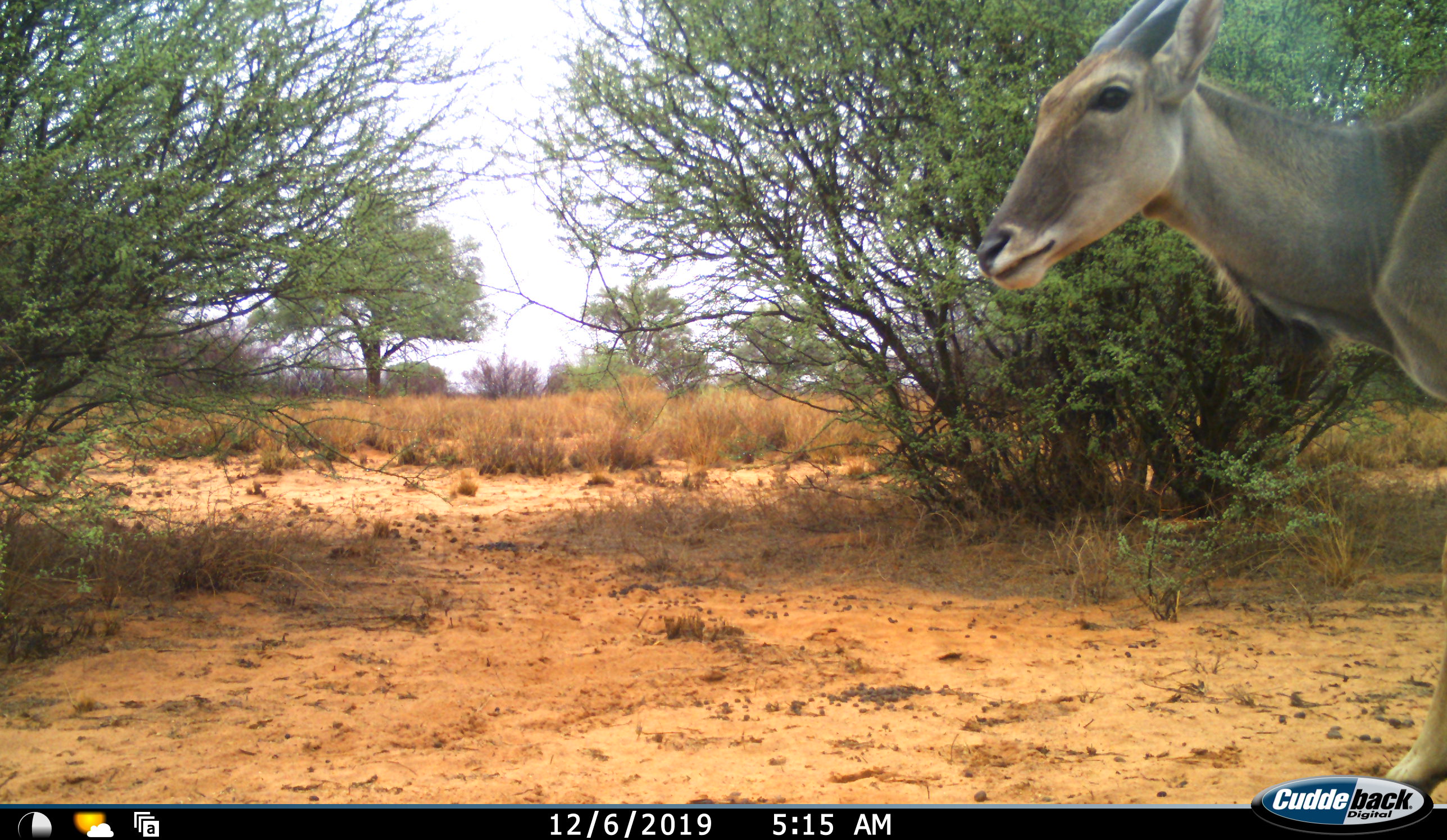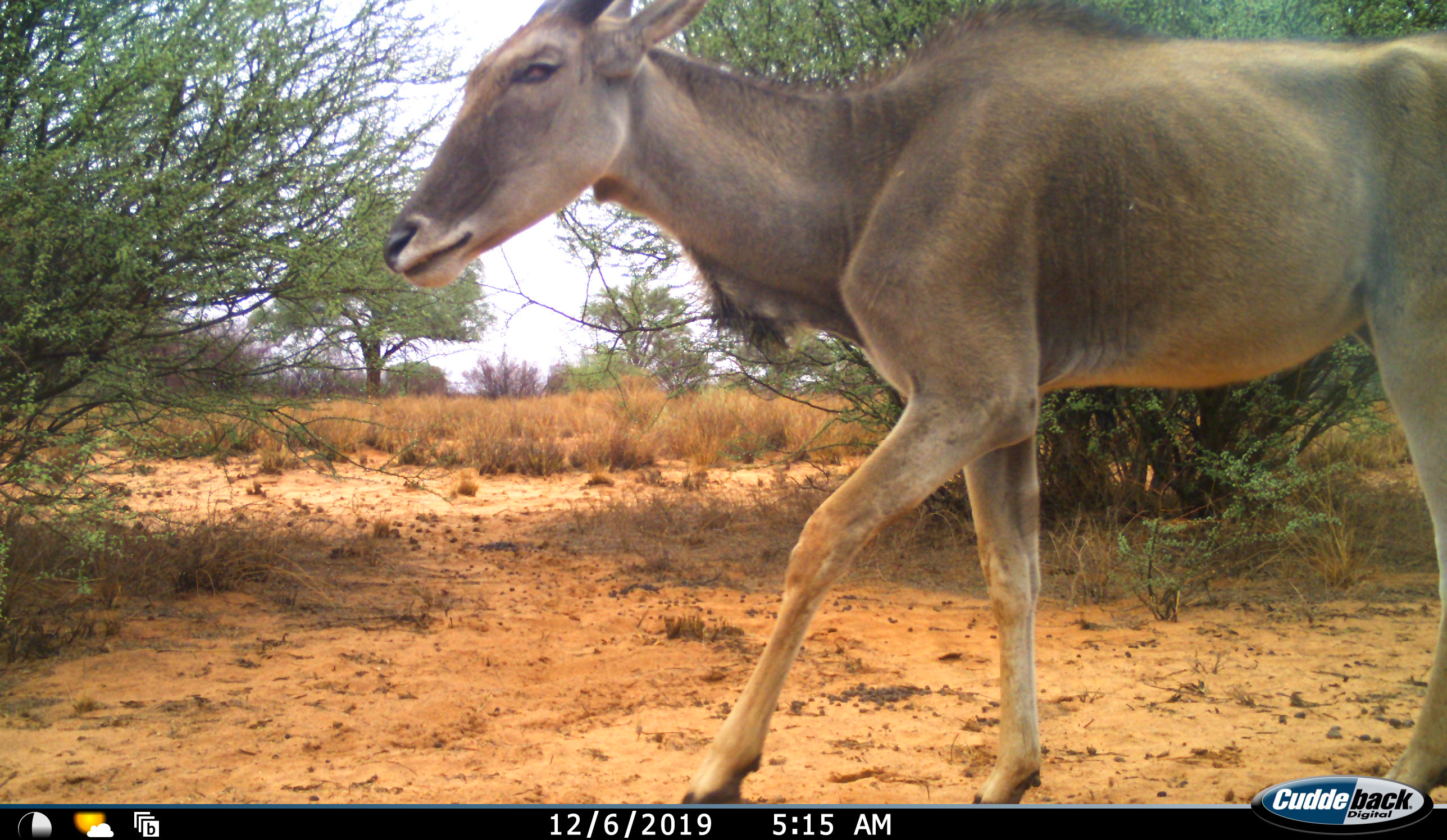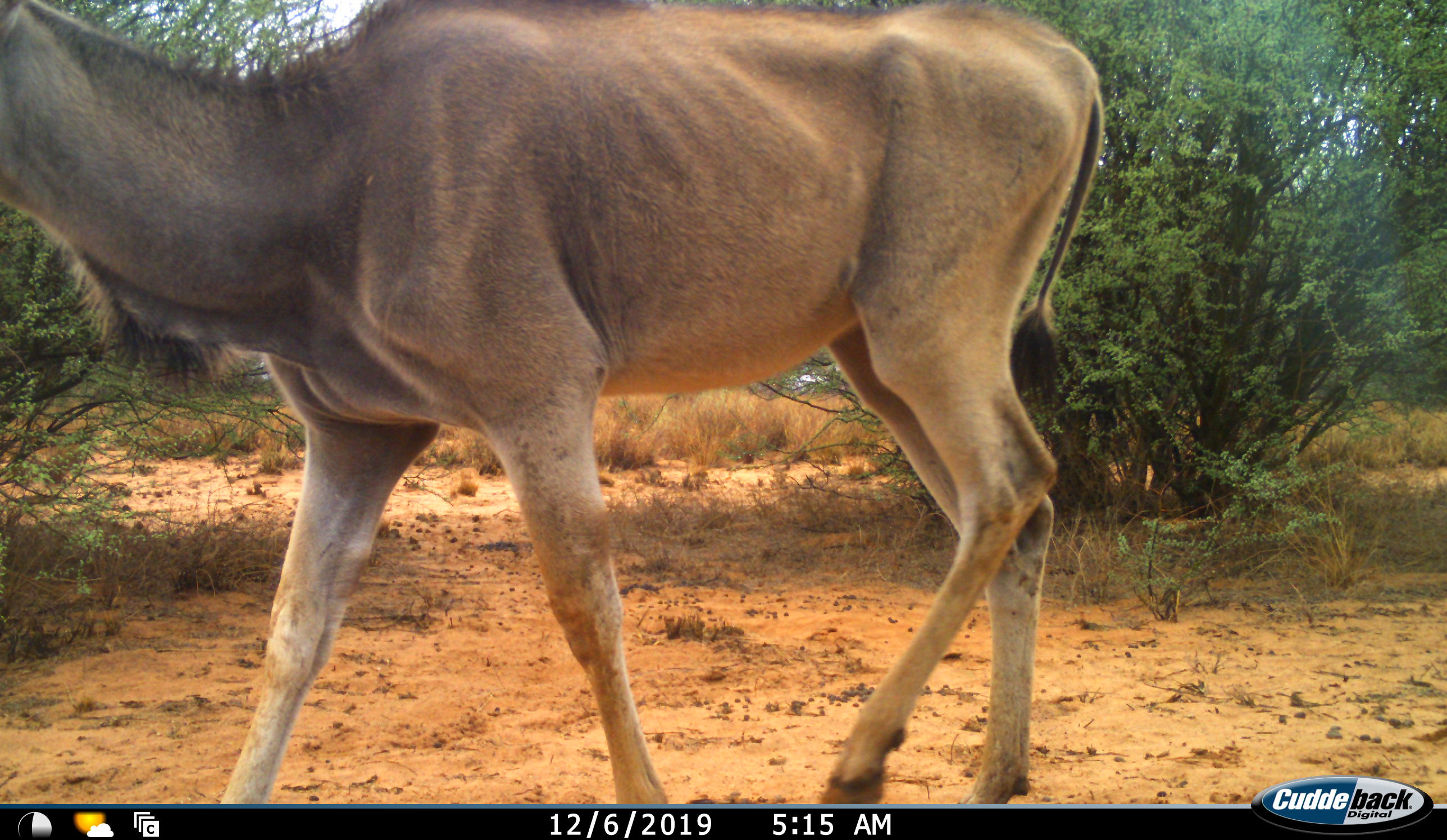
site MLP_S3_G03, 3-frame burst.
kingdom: Animalia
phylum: Chordata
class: Mammalia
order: Artiodactyla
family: Bovidae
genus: Tragelaphus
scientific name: Tragelaphus oryx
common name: eland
Eland (Tragelaphus oryx), count 1. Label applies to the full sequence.